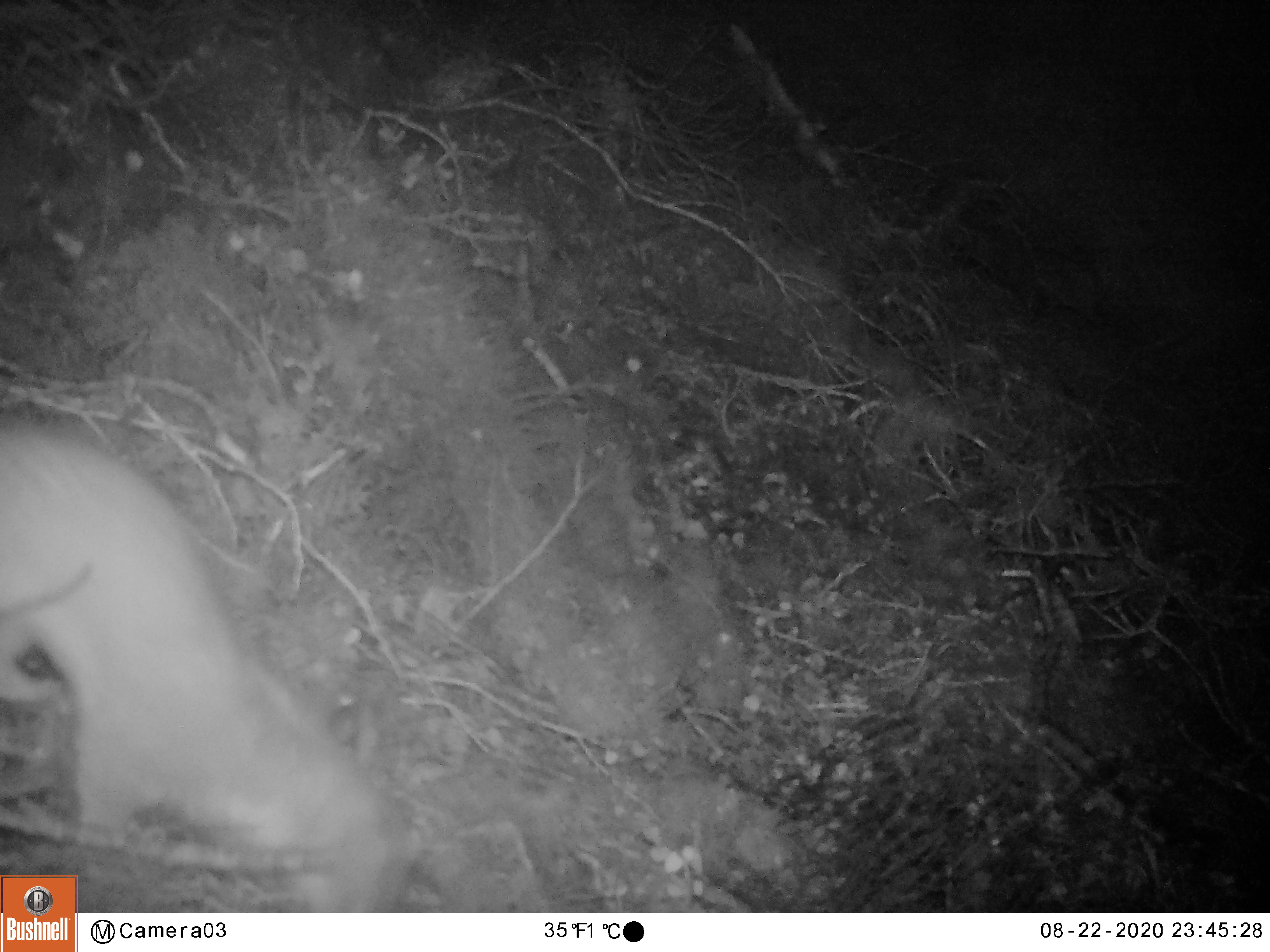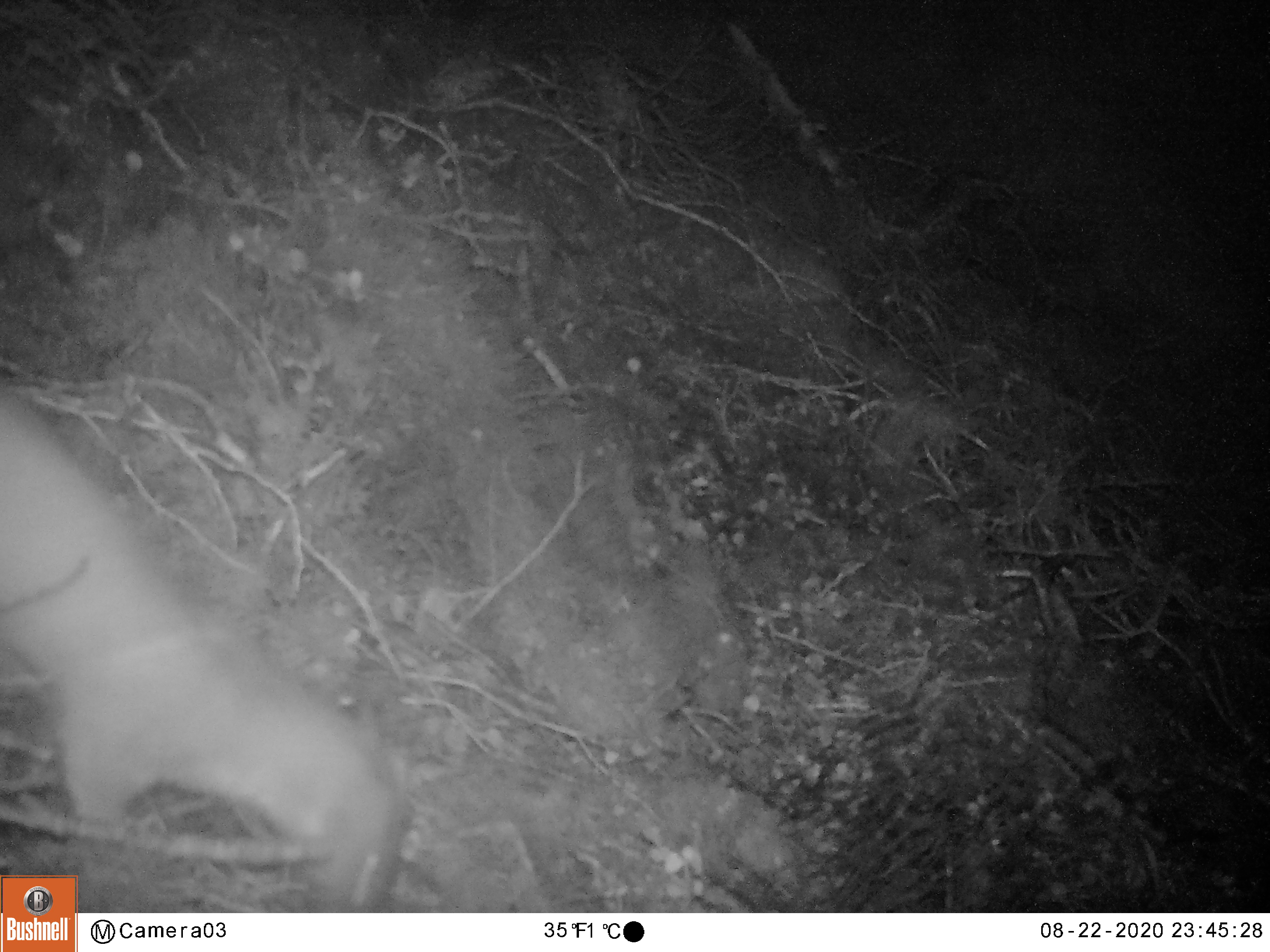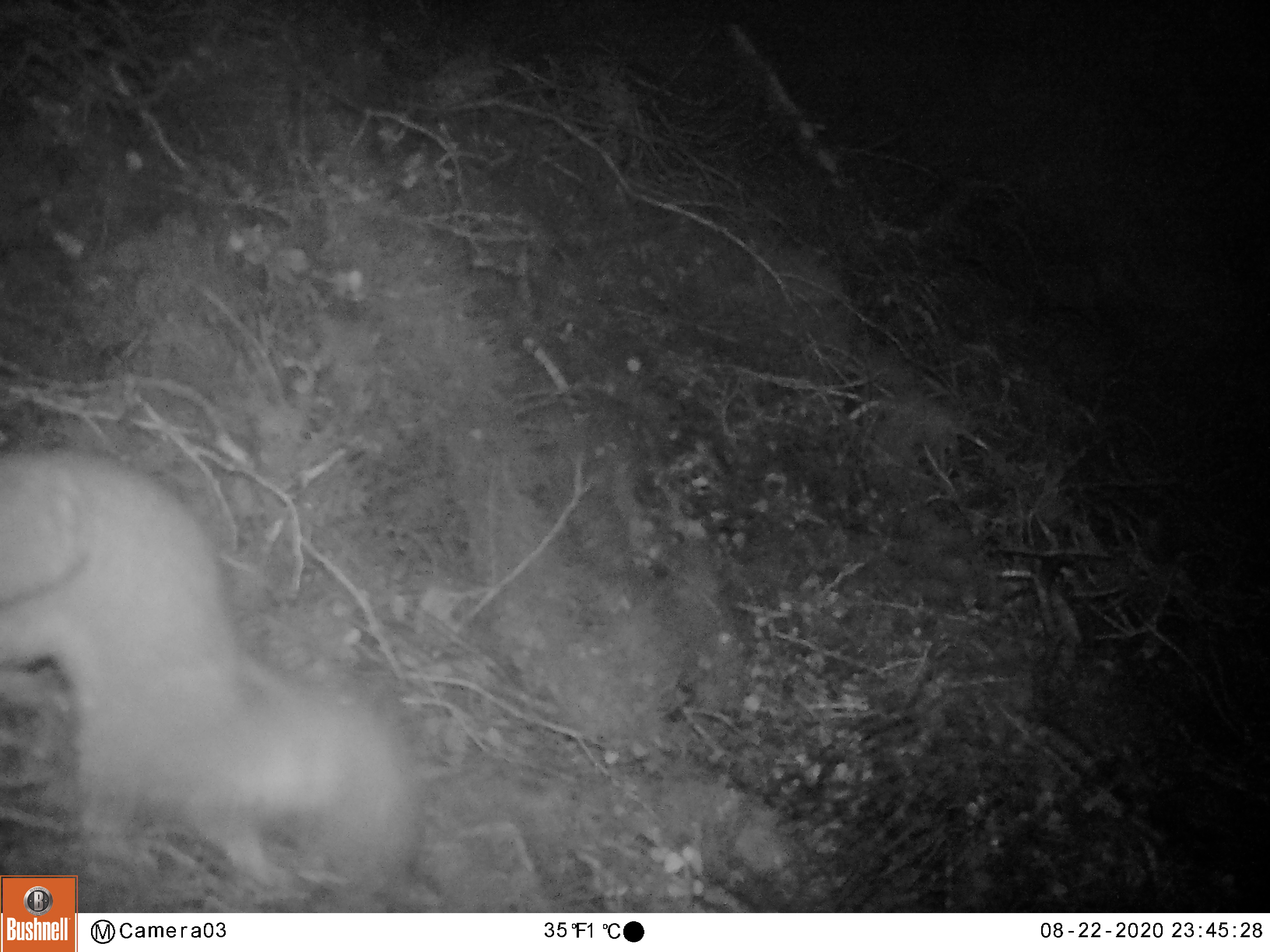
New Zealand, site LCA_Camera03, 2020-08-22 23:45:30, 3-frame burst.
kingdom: Animalia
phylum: Chordata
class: Mammalia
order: Carnivora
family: Mustelidae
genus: Mustela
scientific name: Mustela erminea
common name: stoat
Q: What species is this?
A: Stoat (Mustela erminea).